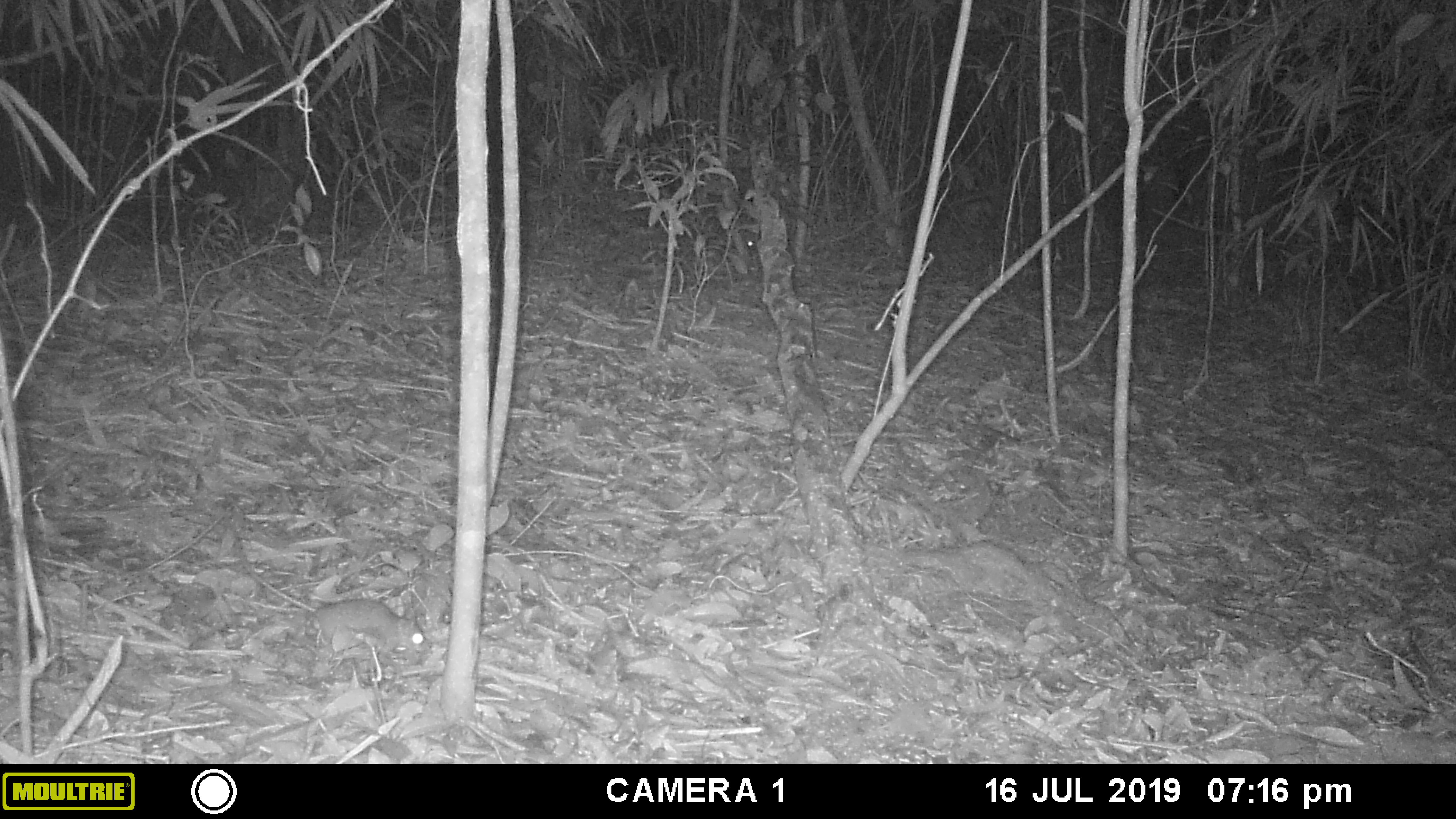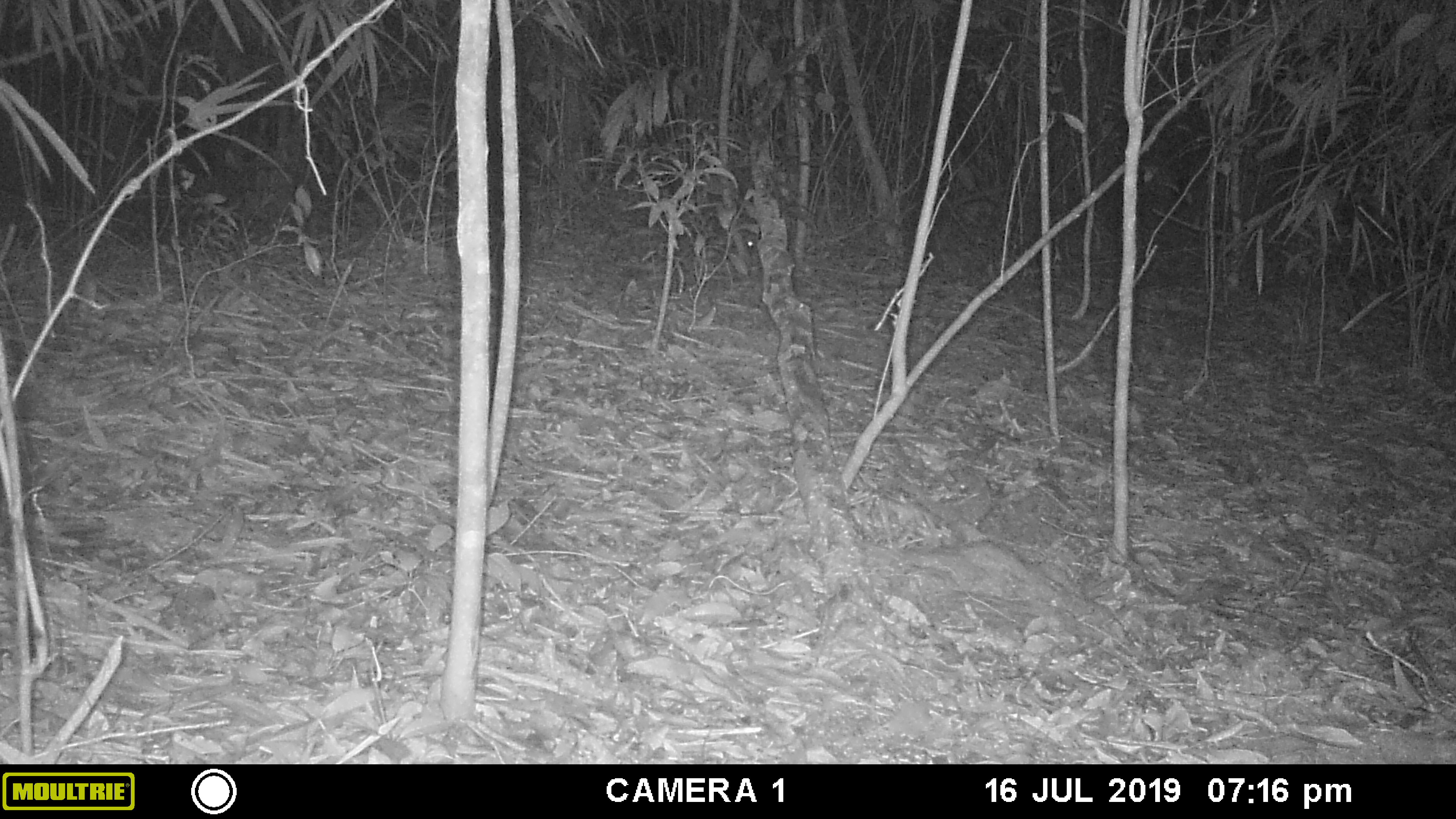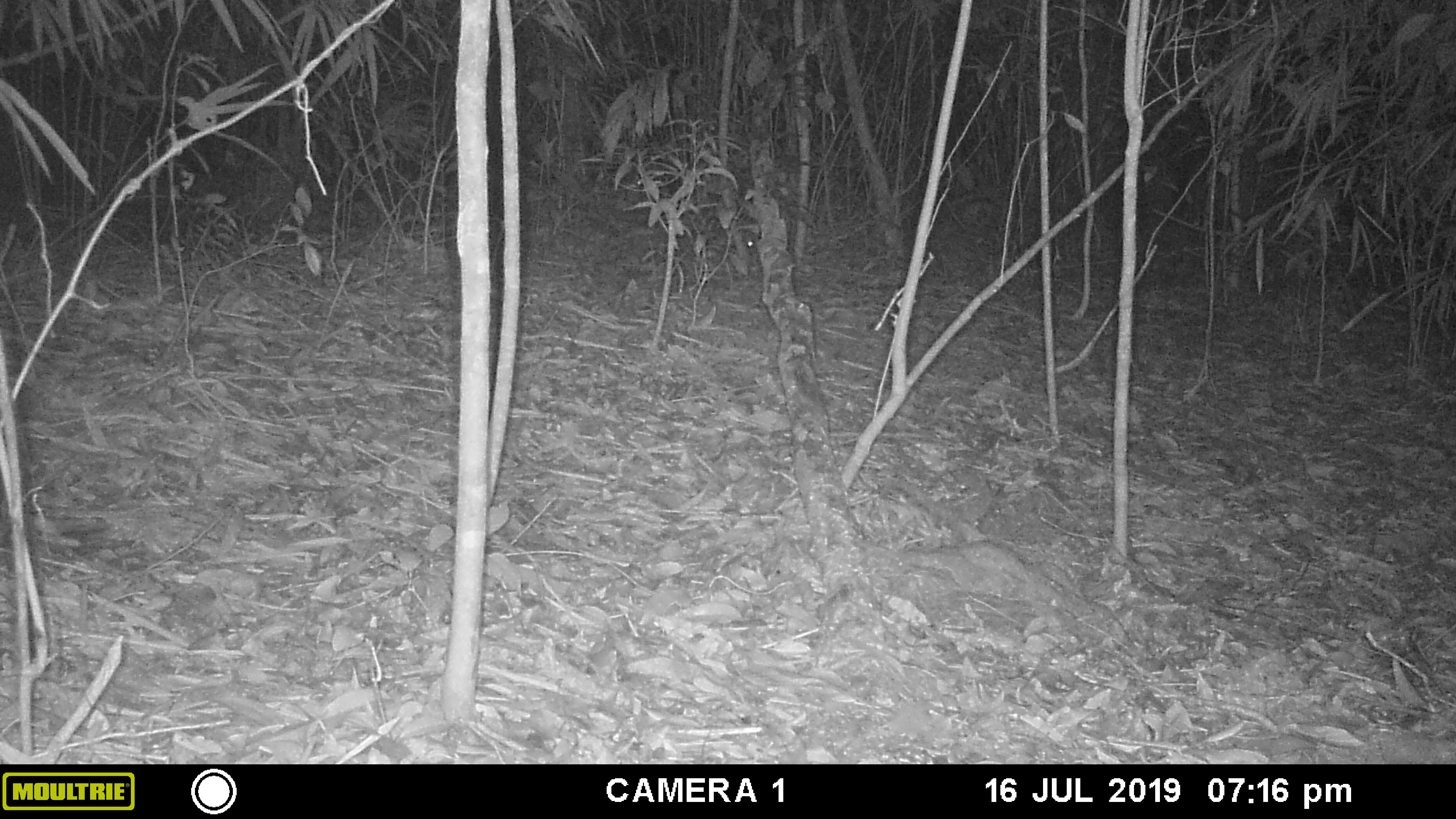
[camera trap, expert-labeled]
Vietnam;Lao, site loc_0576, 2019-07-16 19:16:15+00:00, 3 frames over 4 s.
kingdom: Animalia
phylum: Chordata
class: Mammalia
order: Rodentia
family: Muridae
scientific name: Muridae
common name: old-world mice and rats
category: unidentified murid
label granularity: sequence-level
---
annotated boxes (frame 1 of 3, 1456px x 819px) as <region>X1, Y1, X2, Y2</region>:
unidentified murid: <region>311, 598, 433, 655</region>